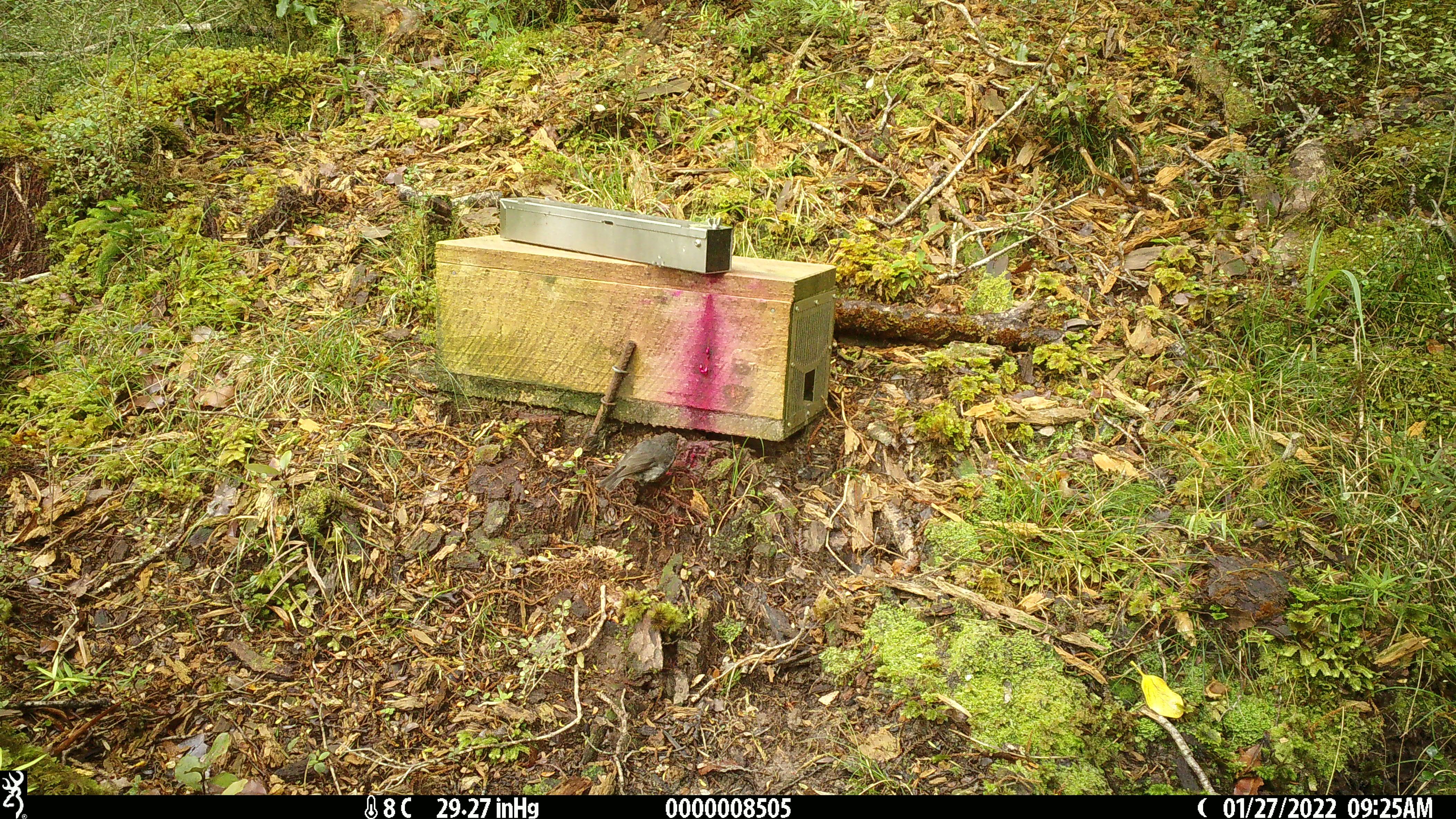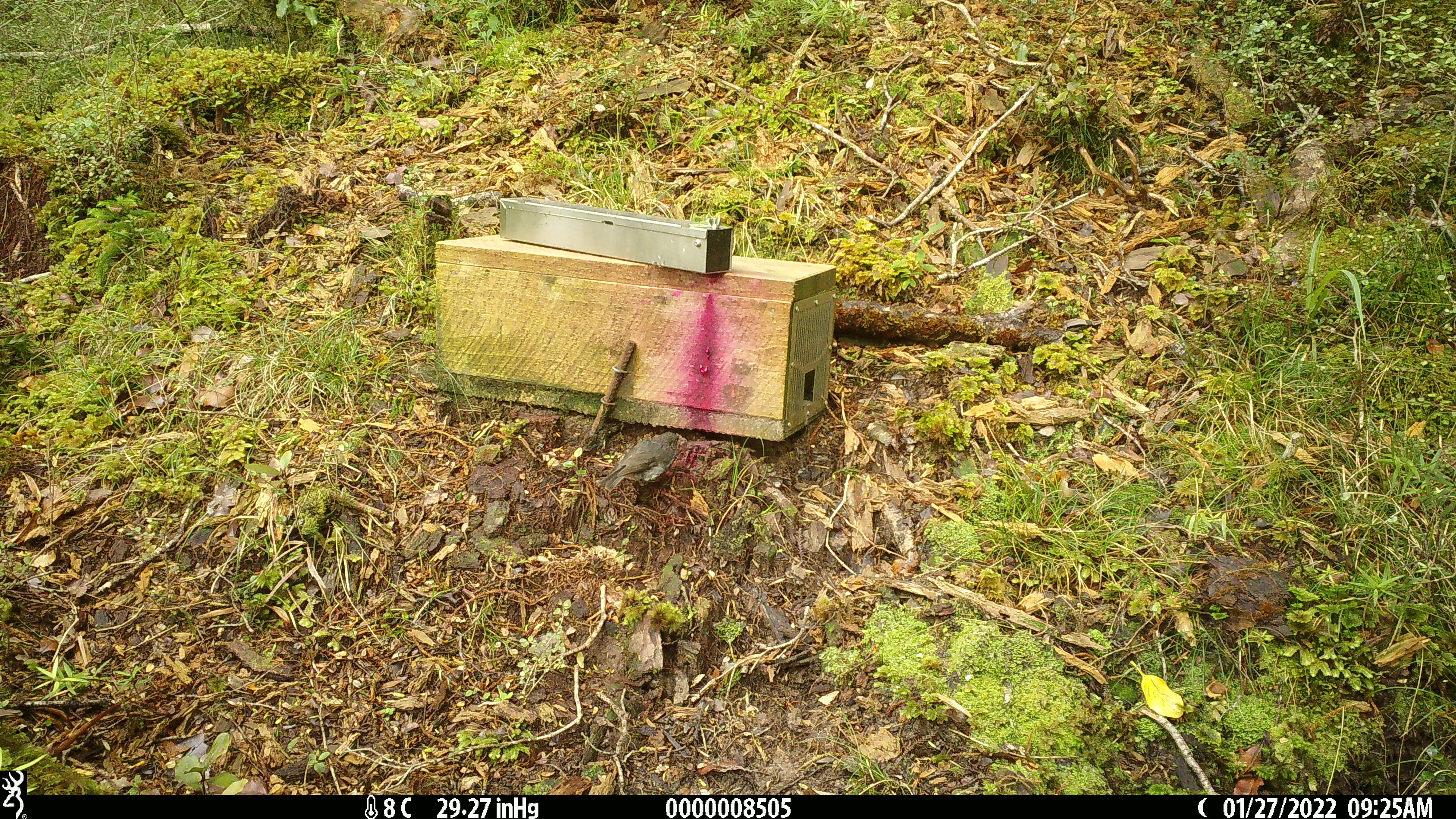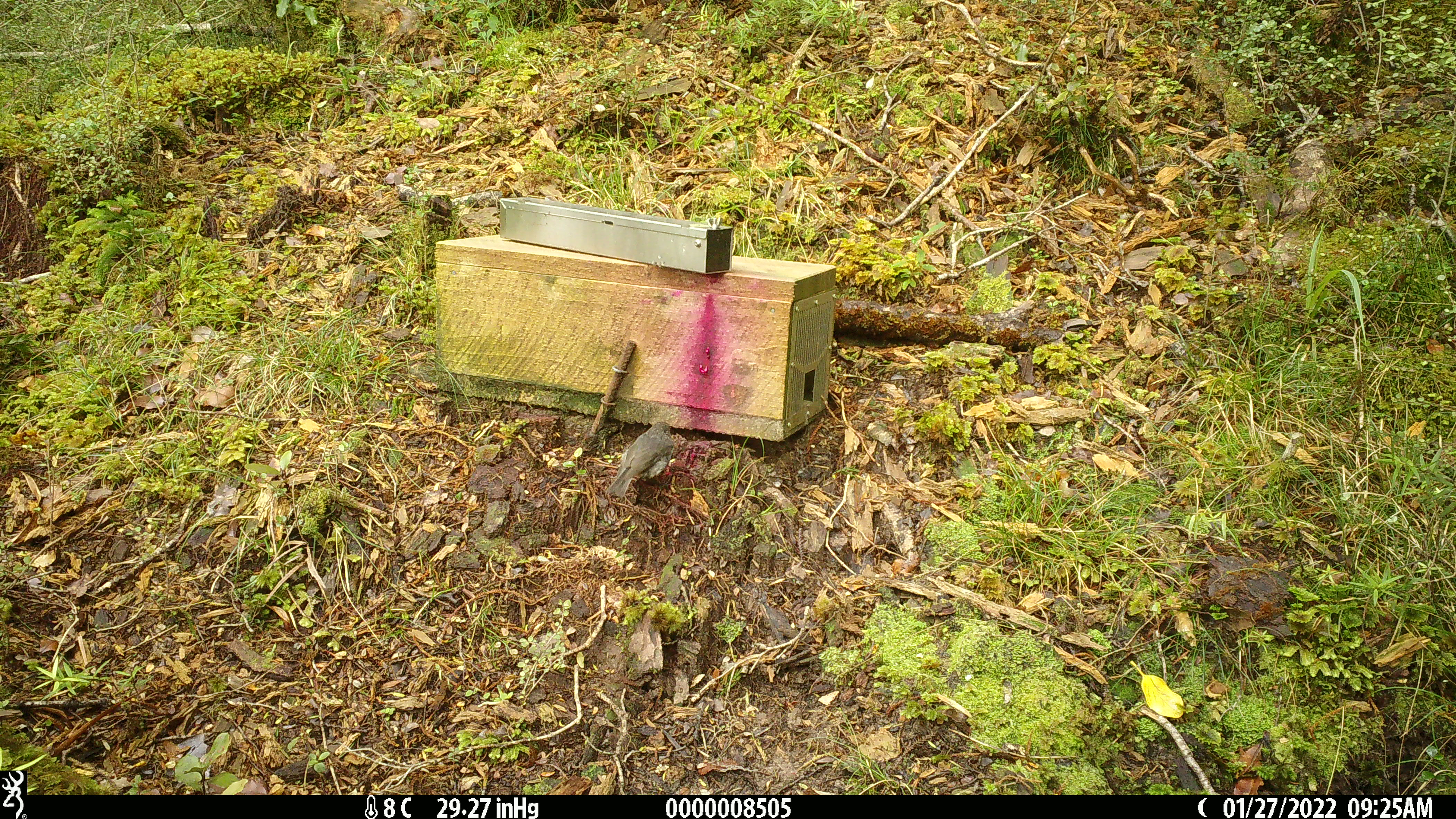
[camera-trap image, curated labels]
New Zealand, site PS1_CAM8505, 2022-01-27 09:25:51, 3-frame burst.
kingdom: Animalia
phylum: Chordata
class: Aves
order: Passeriformes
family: Petroicidae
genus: Petroica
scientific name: Petroica australis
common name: new zealand robin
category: robin